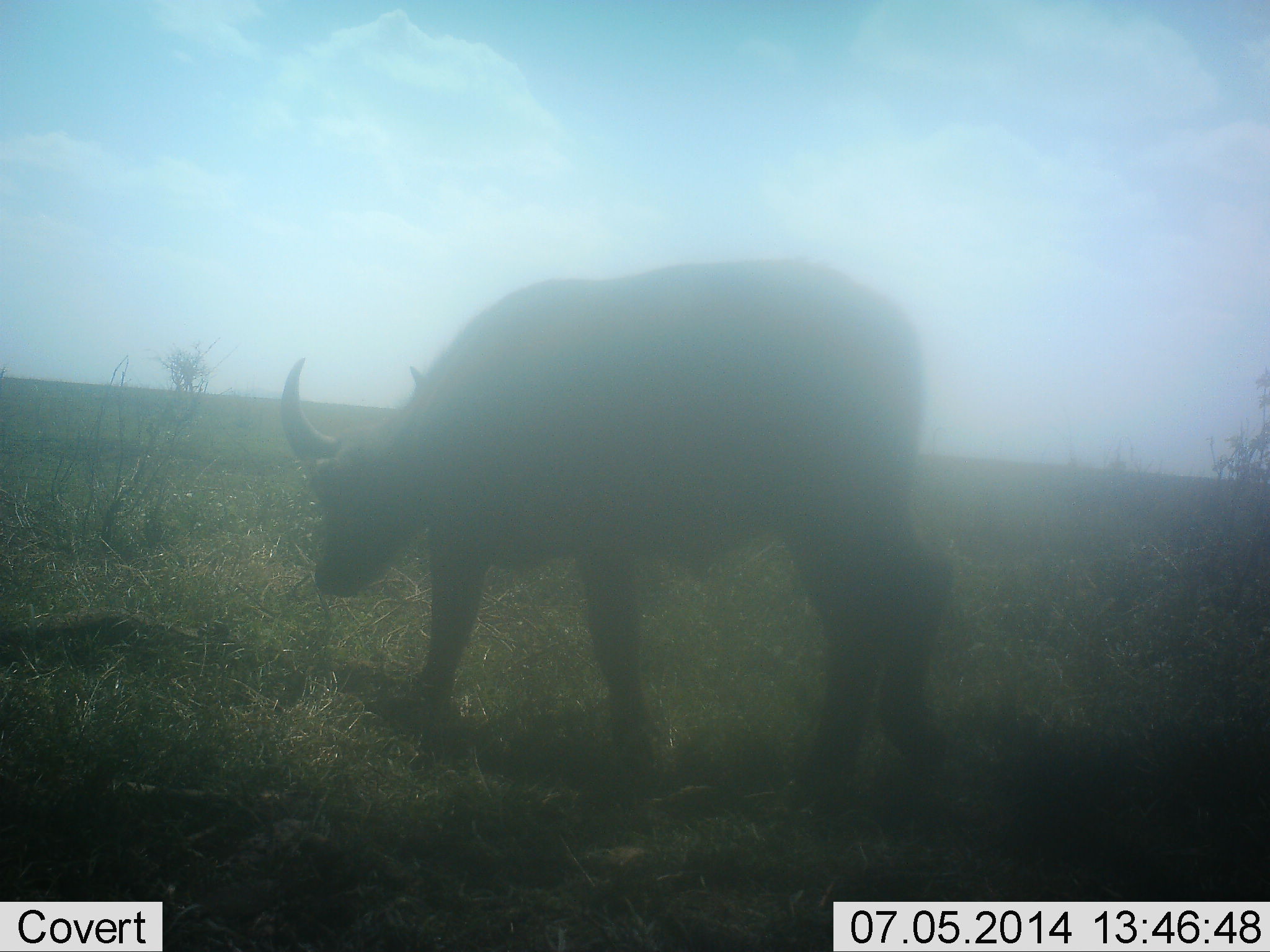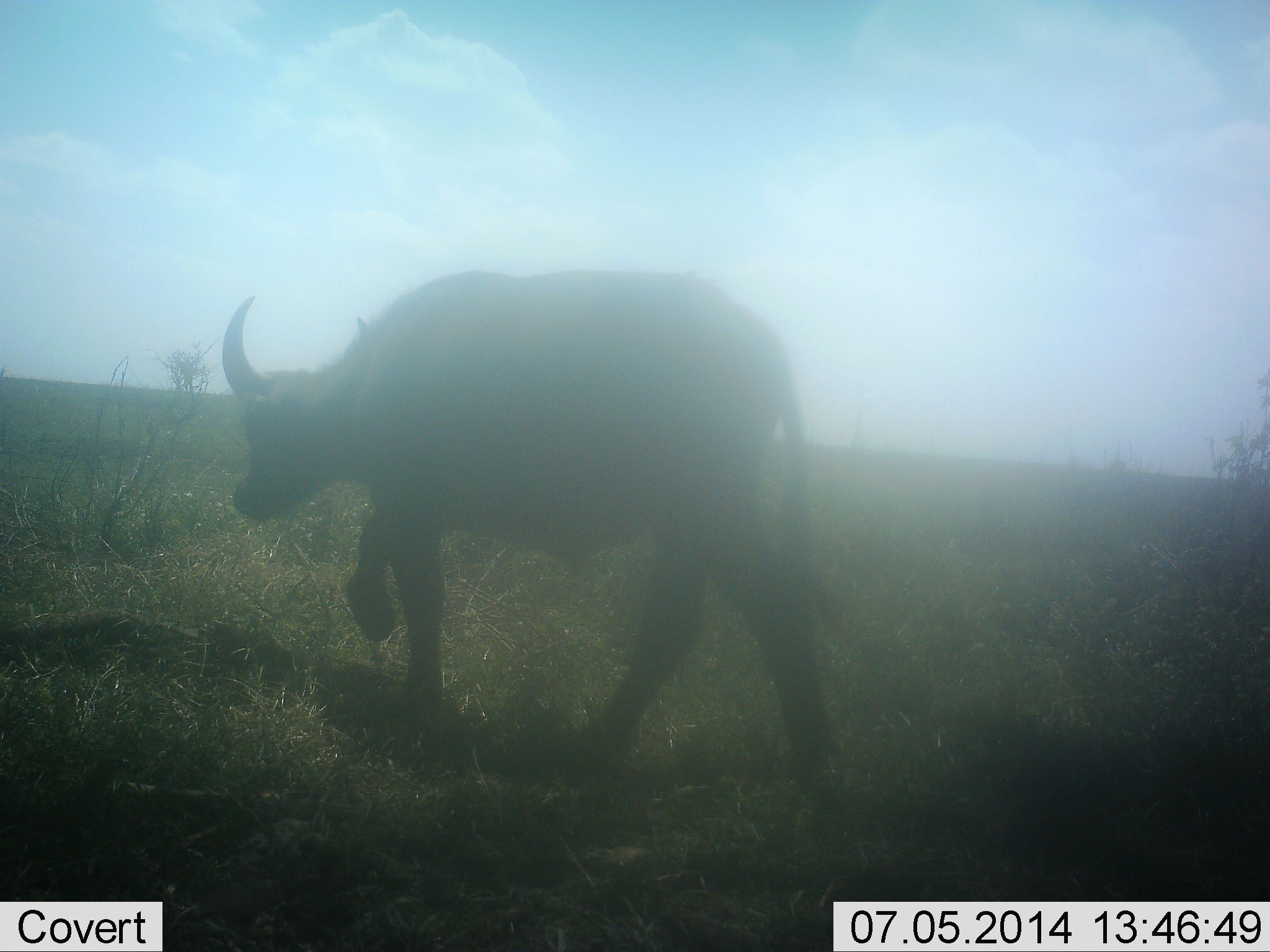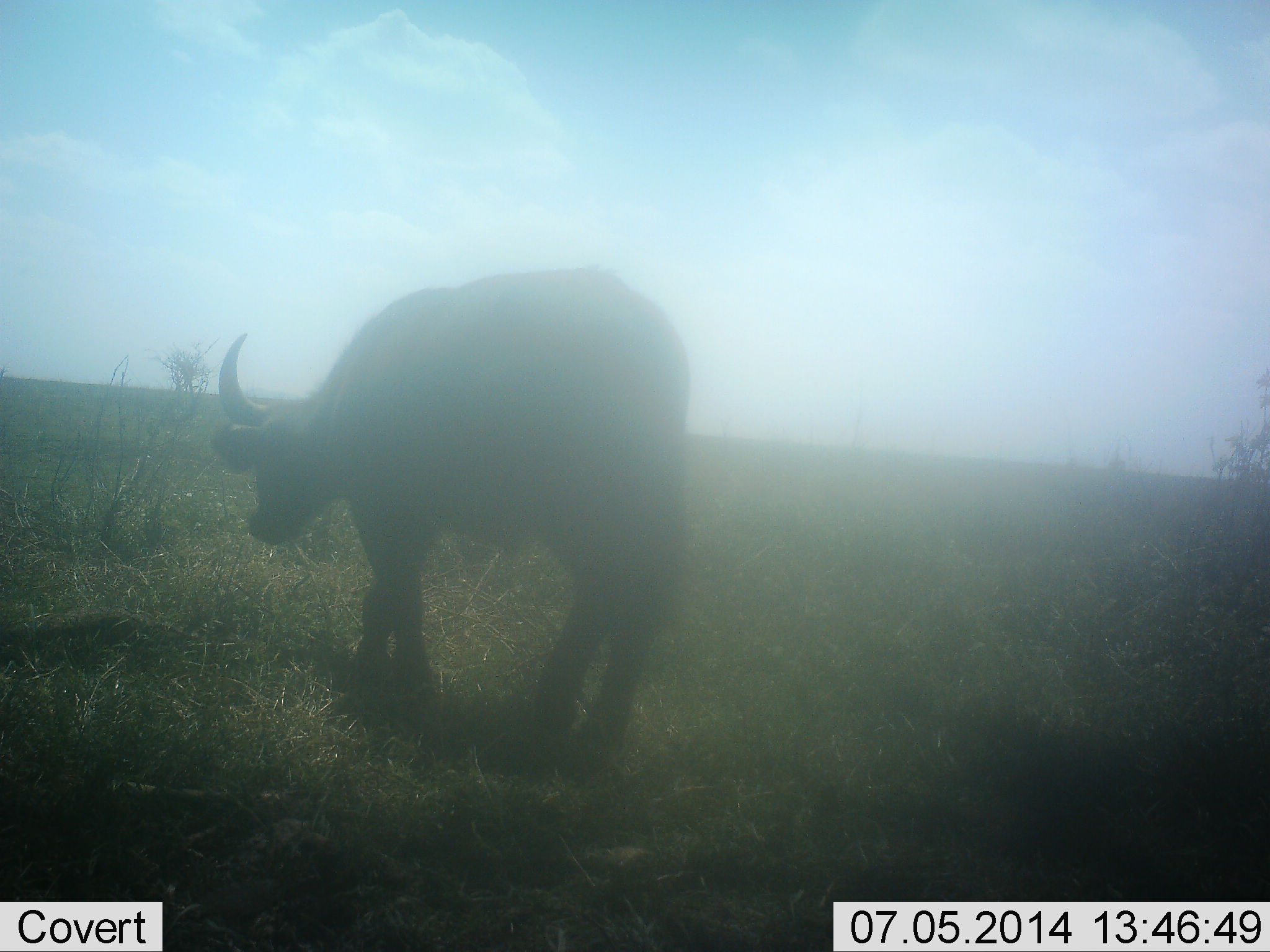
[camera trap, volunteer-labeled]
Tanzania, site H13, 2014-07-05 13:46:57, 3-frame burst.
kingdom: Animalia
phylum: Chordata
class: Mammalia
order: Artiodactyla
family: Bovidae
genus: Syncerus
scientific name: Syncerus caffer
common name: cape buffalo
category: buffalo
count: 1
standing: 0%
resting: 10%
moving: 90%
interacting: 0%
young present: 0%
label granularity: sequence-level